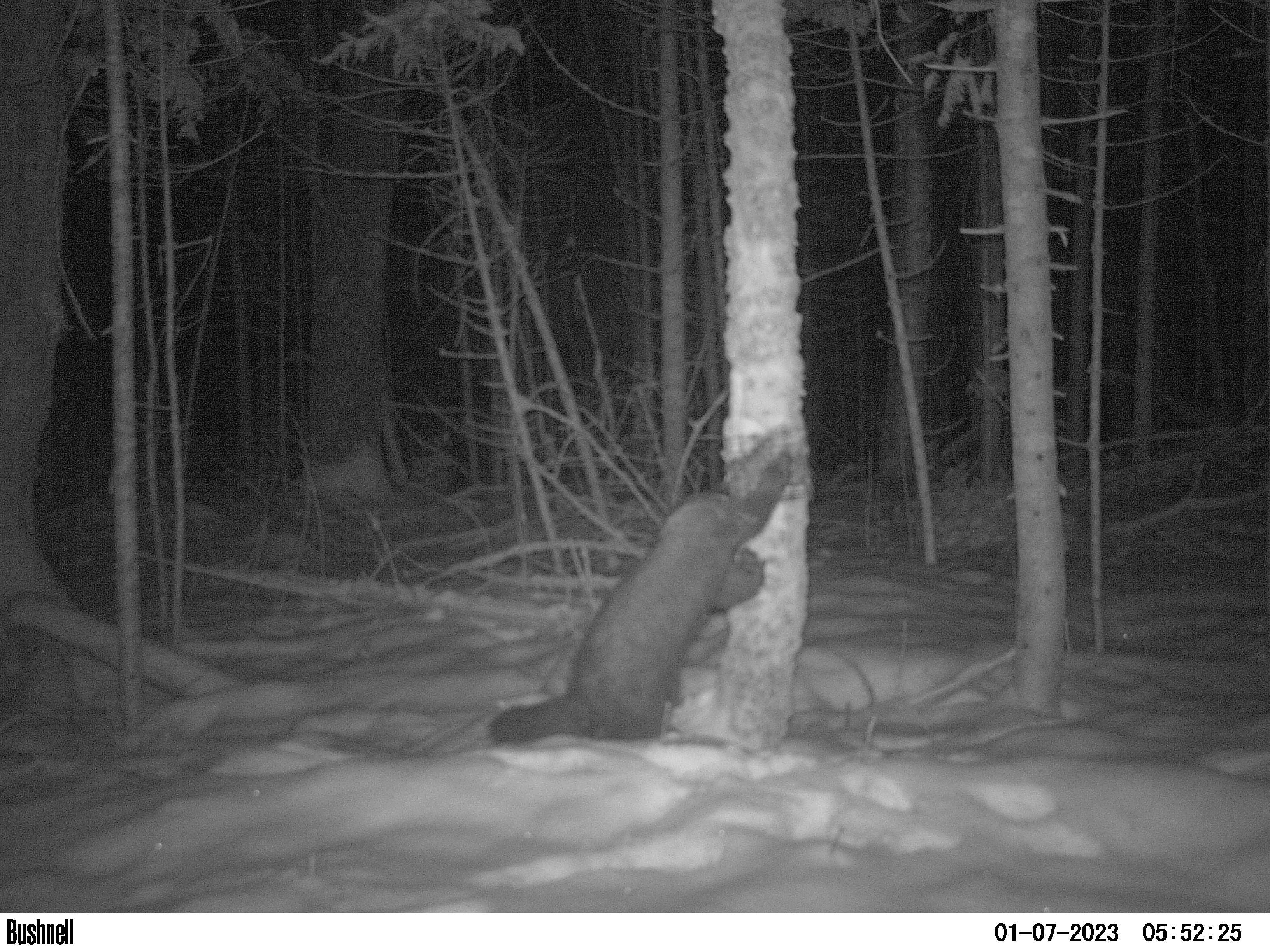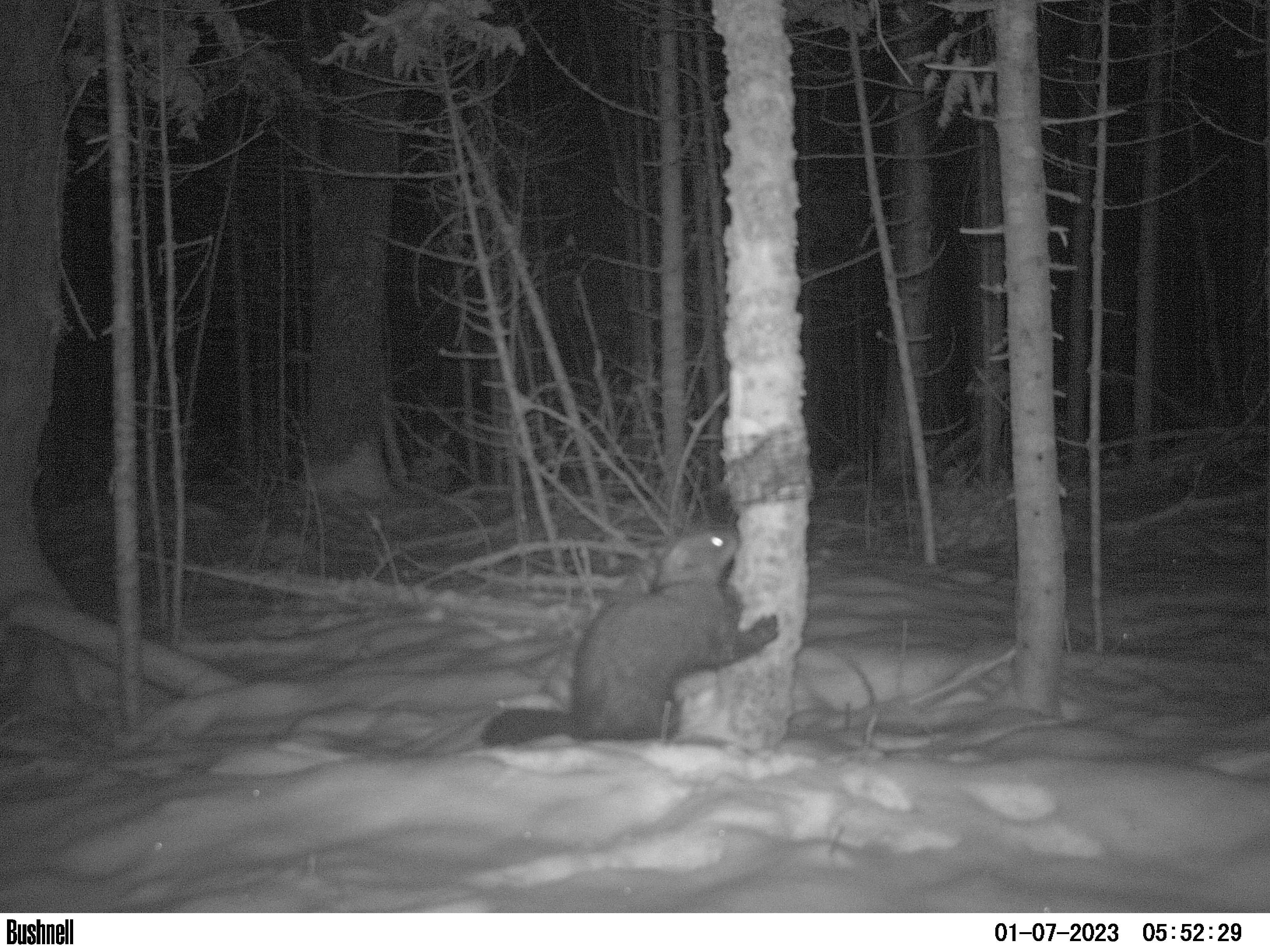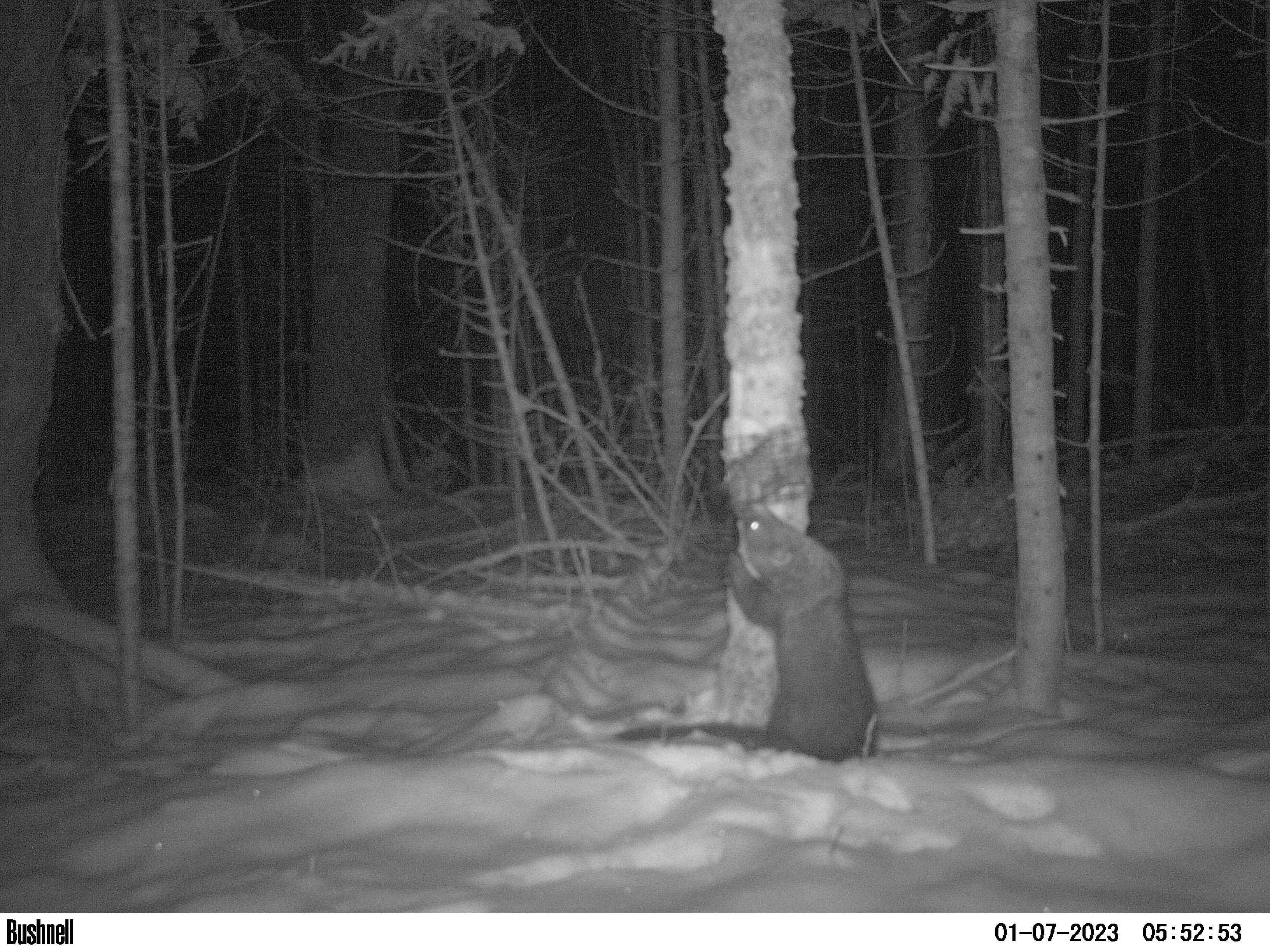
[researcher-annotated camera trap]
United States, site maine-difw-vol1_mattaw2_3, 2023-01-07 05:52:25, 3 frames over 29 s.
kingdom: Animalia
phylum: Chordata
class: Mammalia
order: Carnivora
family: Mustelidae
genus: Pekania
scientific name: Pekania pennanti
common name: fisher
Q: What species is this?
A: Fisher (Pekania pennanti).